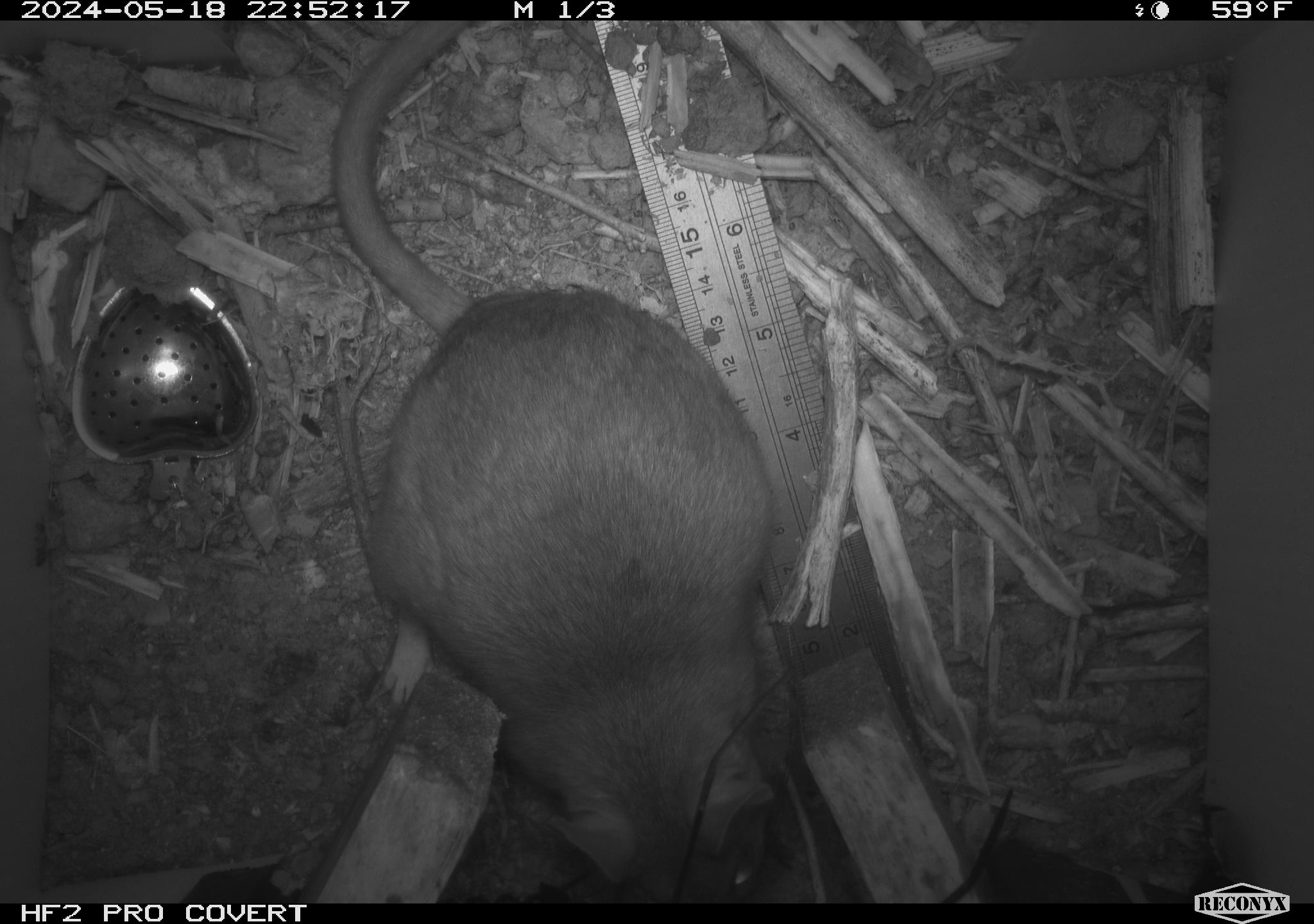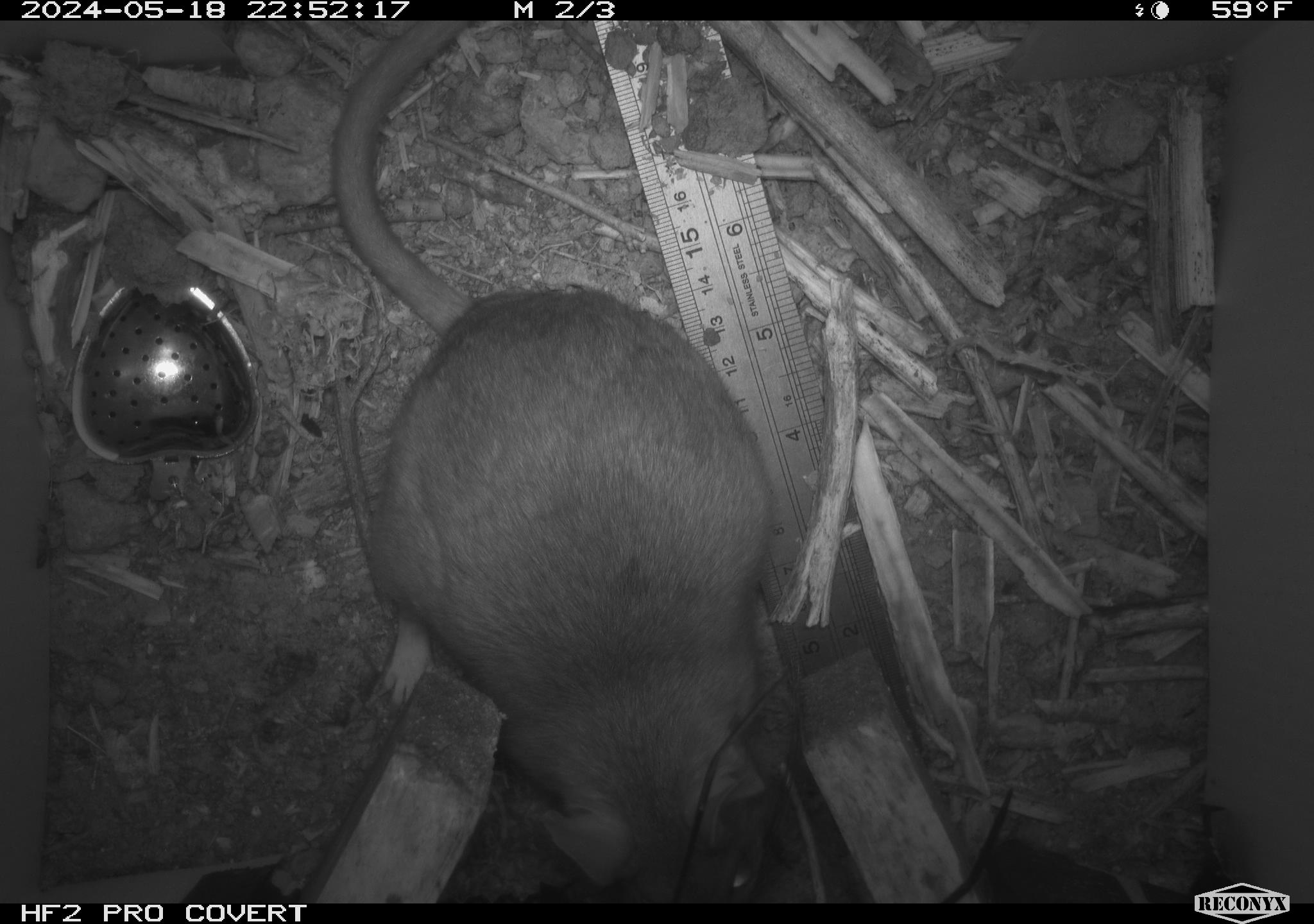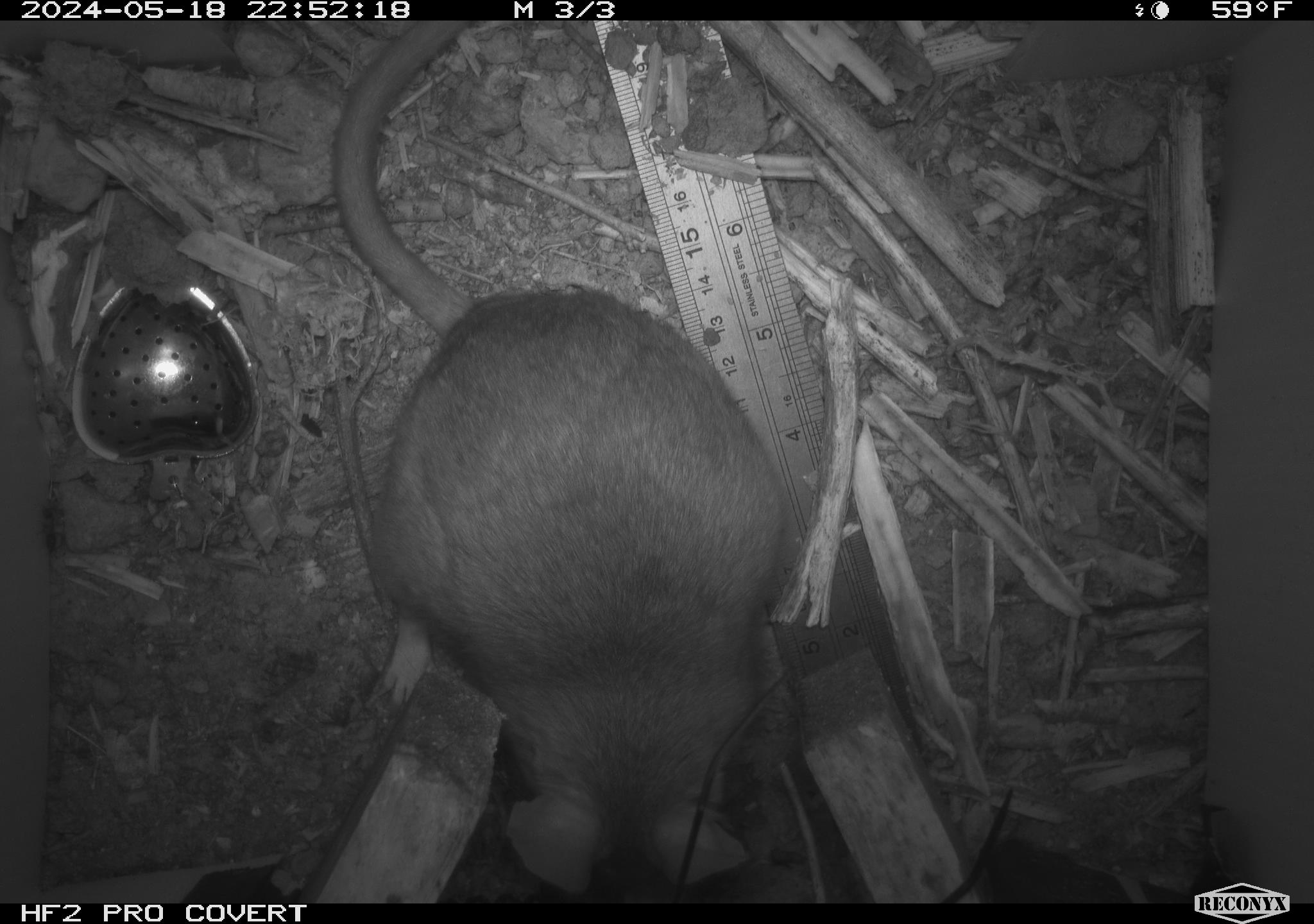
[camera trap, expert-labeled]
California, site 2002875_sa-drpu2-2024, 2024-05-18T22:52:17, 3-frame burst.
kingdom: Animalia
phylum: Chordata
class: Mammalia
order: Rodentia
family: Cricetidae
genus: Neotoma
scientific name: Neotoma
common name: pack rat or woodrat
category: neotoma species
Neotoma species (pack rat or woodrat) (Neotoma).